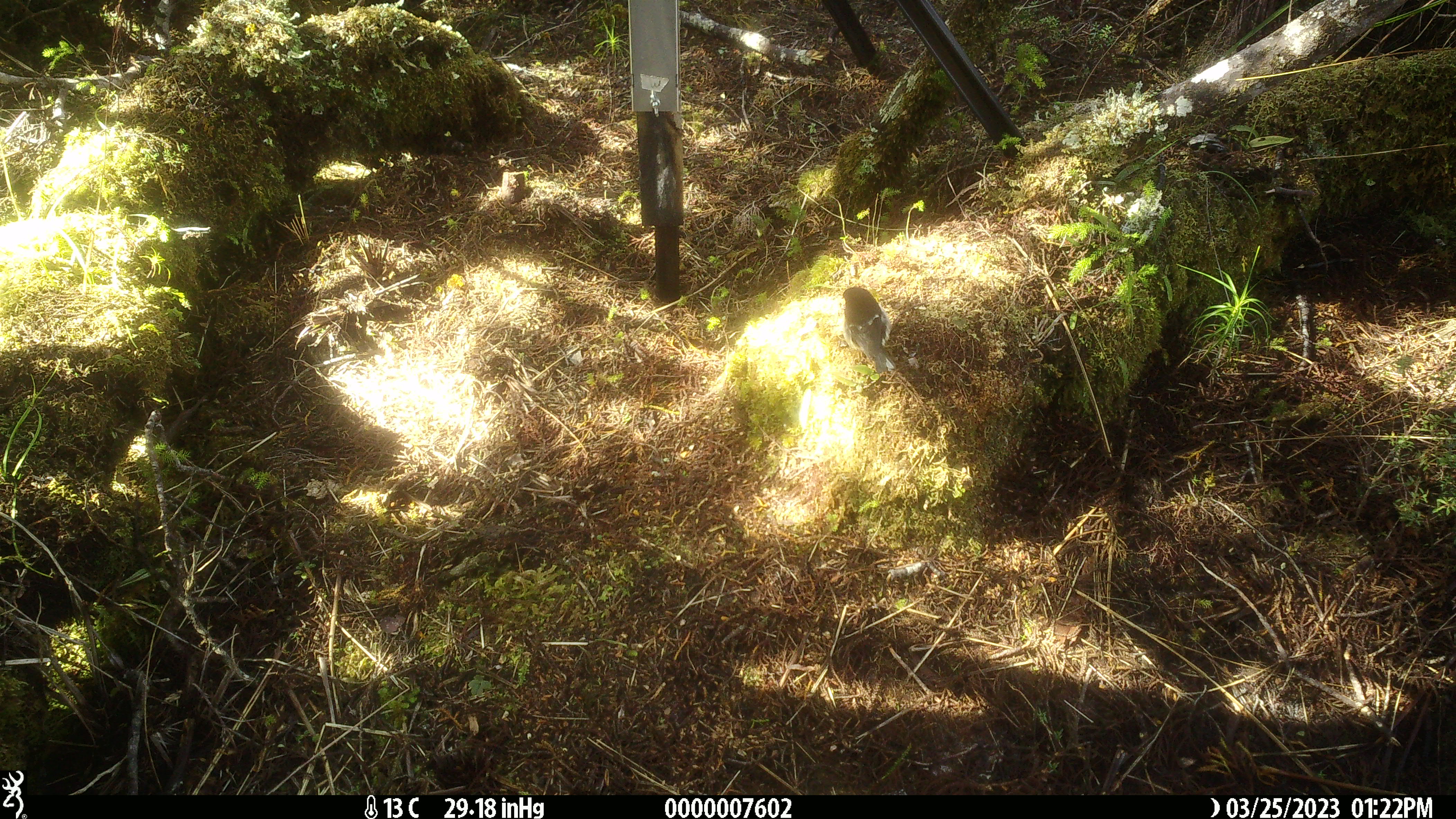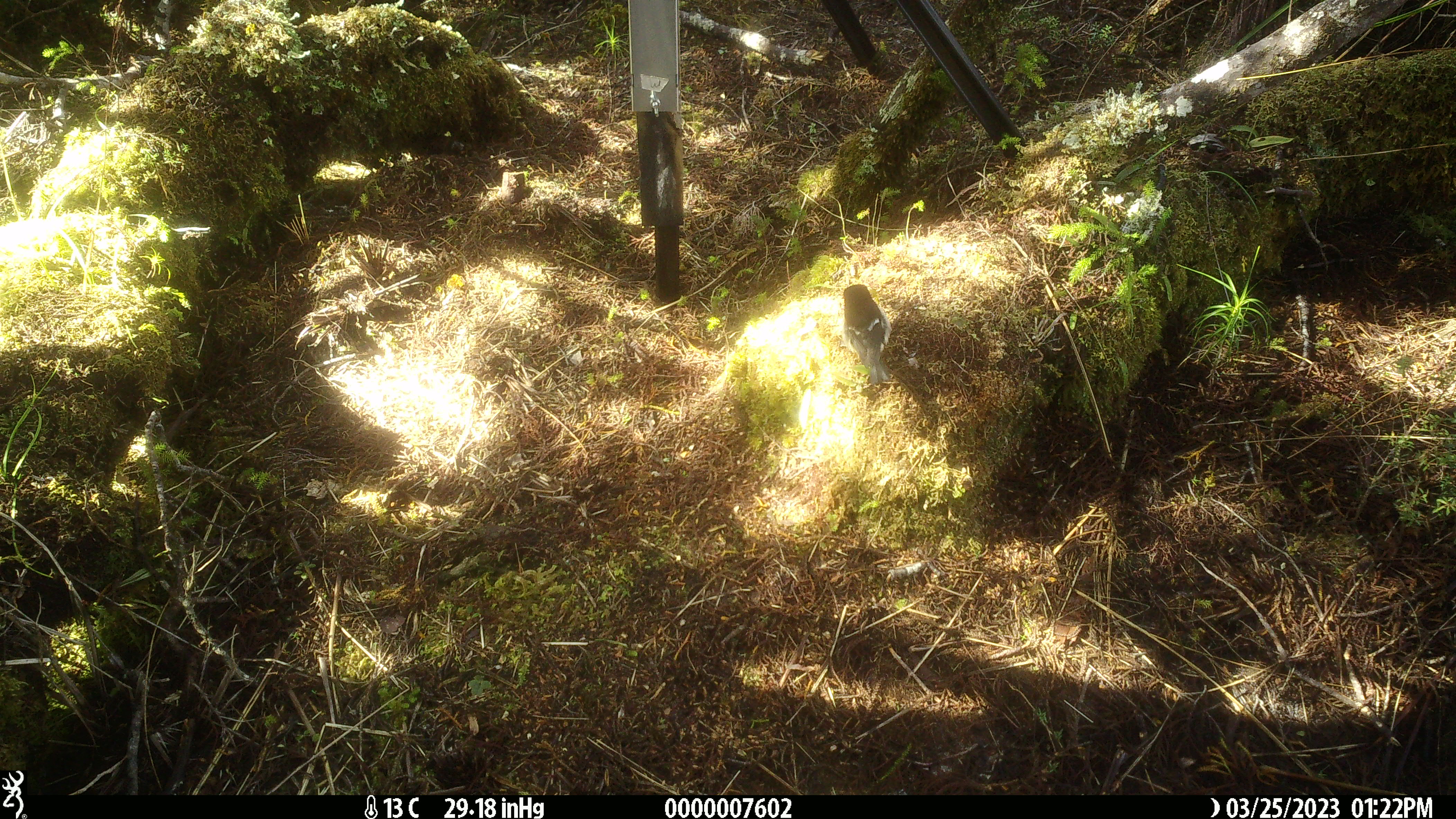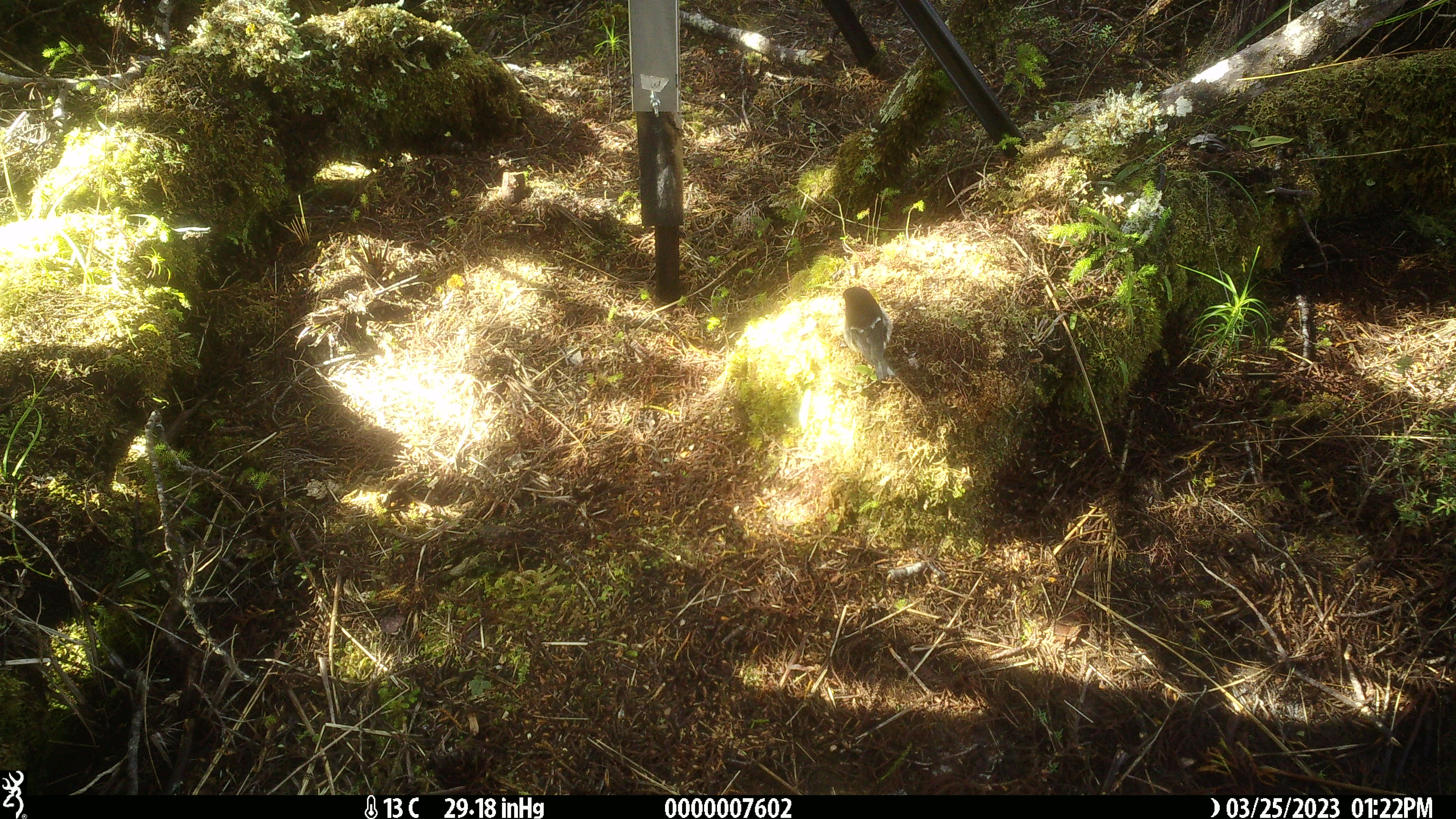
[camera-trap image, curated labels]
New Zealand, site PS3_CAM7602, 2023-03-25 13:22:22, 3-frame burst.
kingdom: Animalia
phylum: Chordata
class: Aves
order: Passeriformes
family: Petroicidae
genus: Petroica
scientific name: Petroica macrocephala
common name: tomtit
Tomtit (Petroica macrocephala).